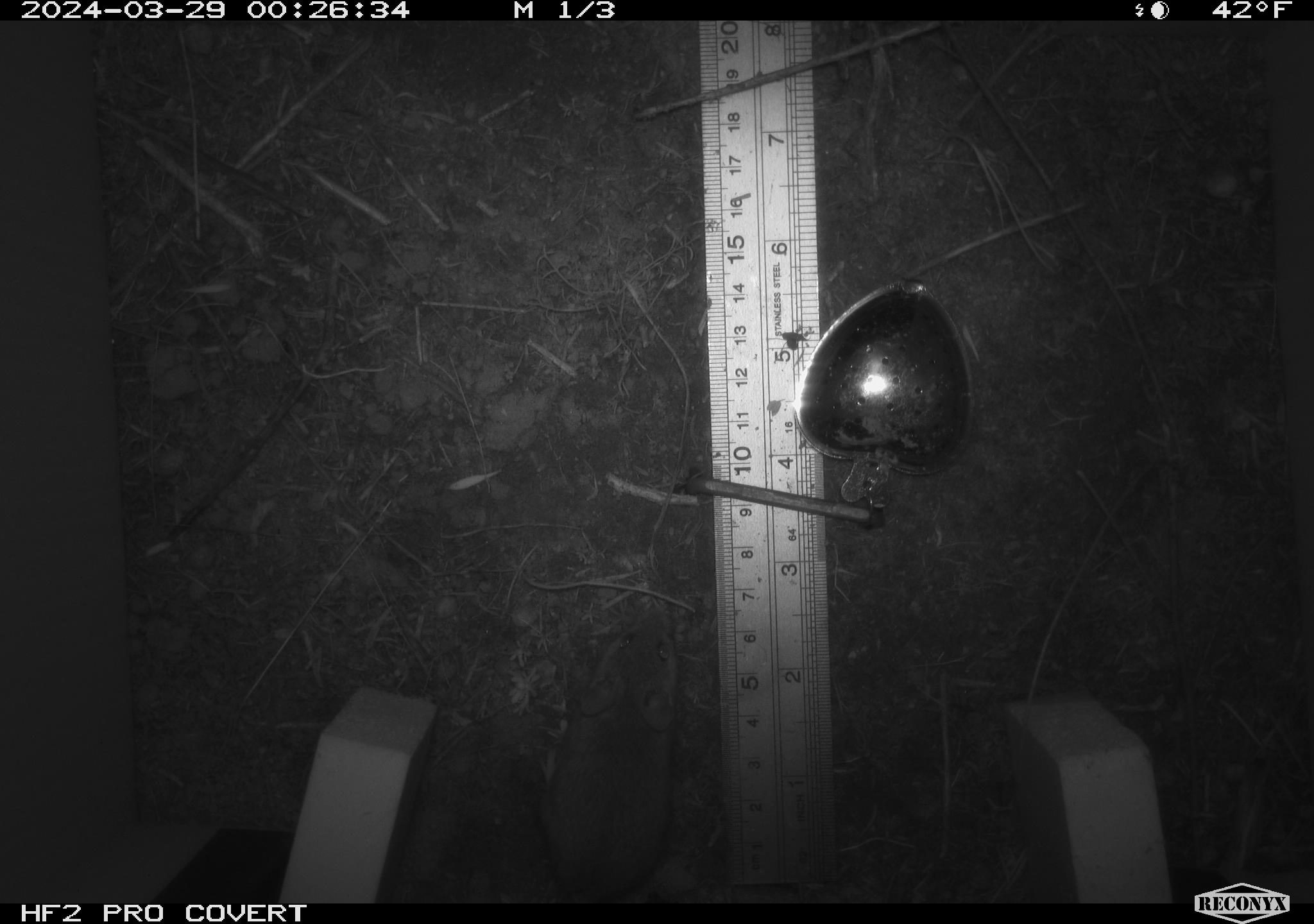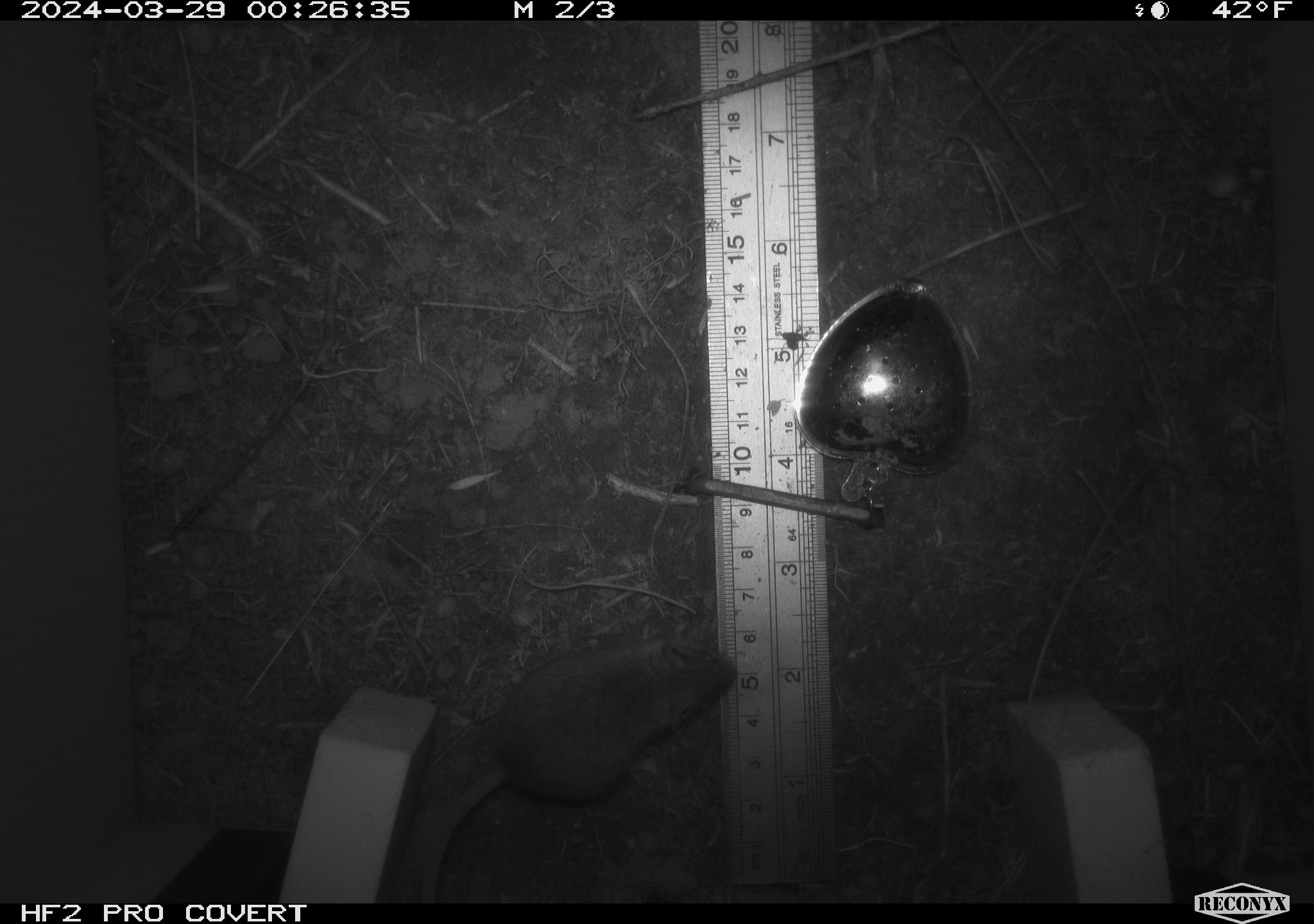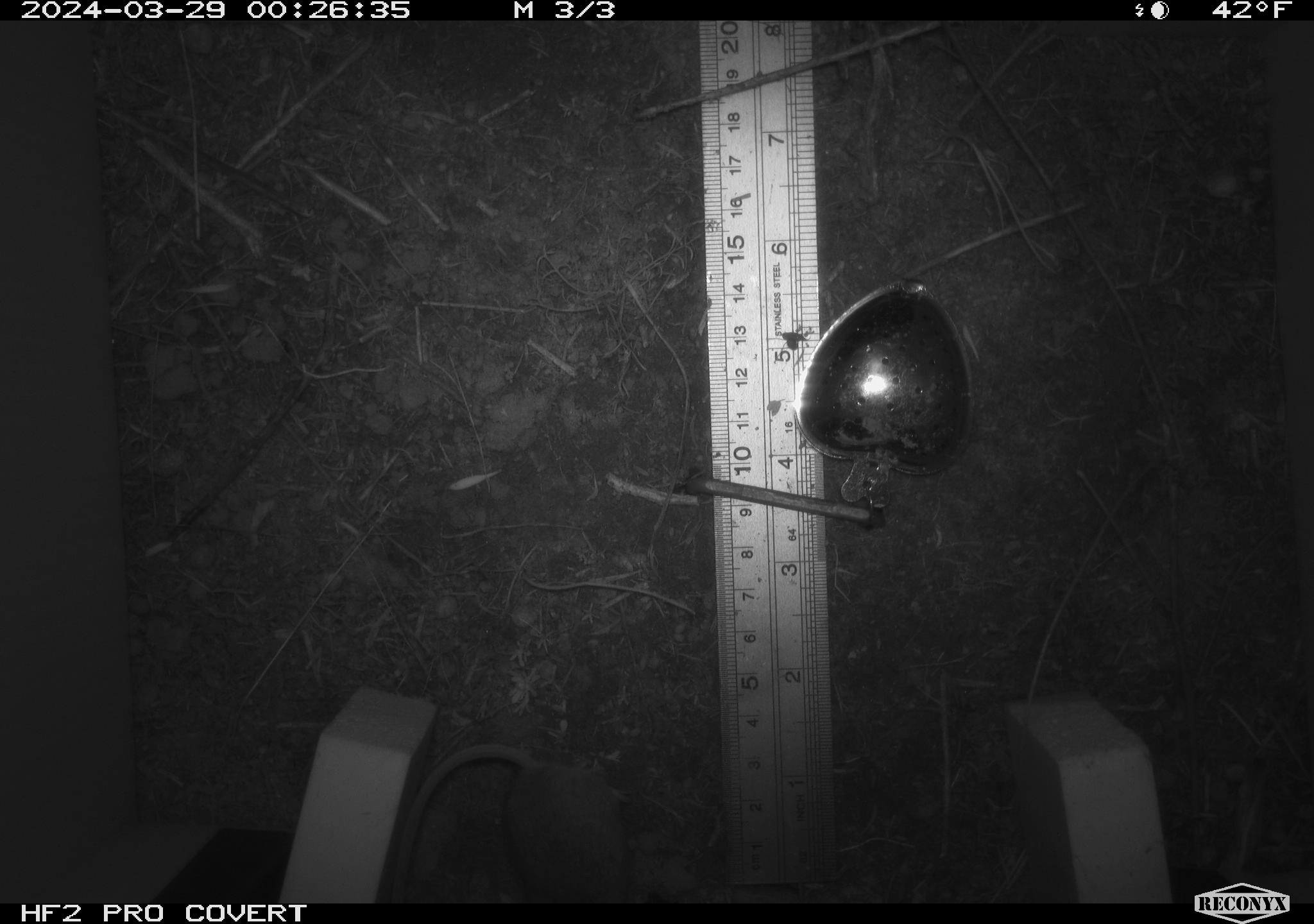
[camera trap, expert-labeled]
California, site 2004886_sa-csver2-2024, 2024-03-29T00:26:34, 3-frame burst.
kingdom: Animalia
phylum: Chordata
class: Mammalia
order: Rodentia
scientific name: Rodentia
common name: rodent